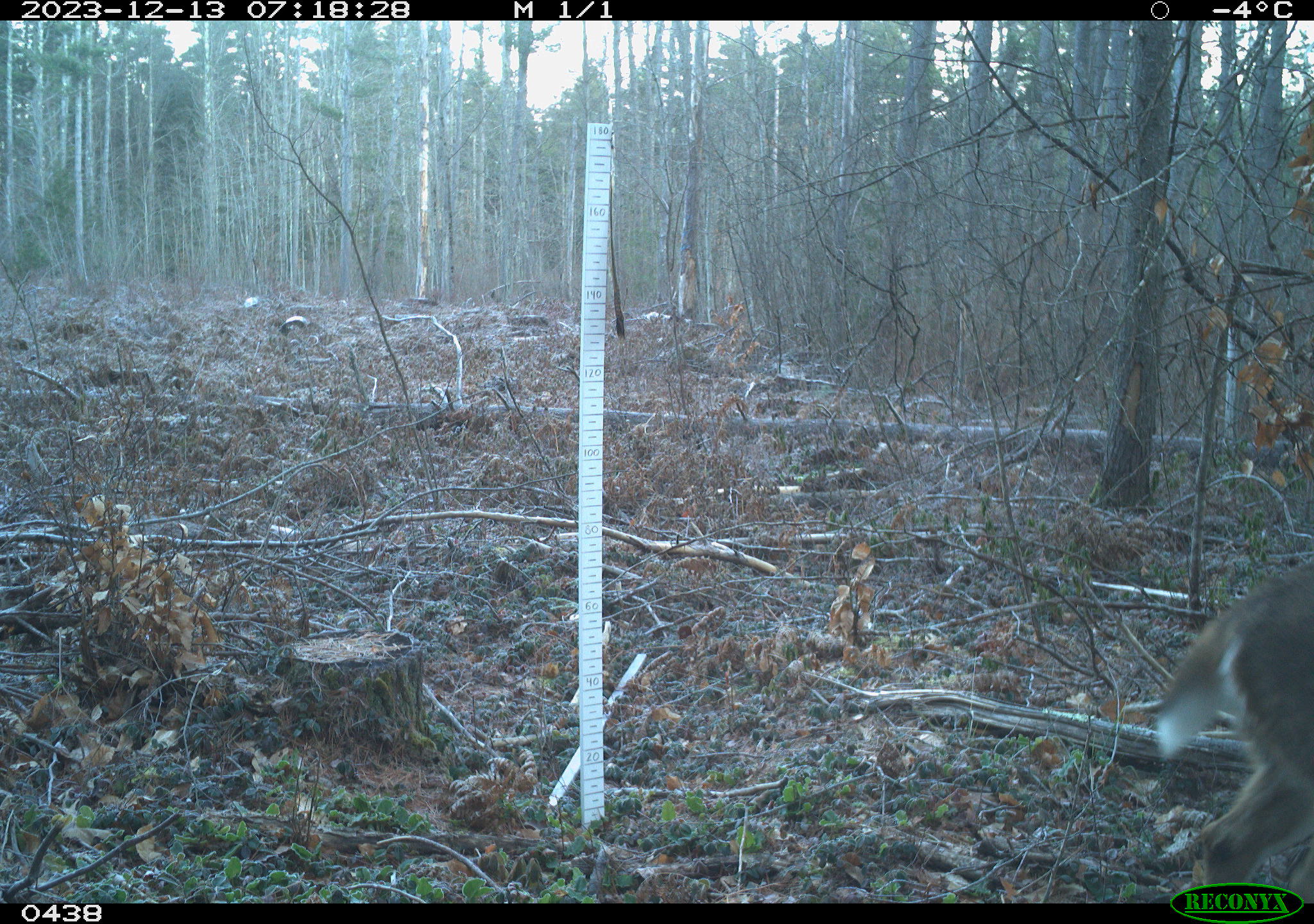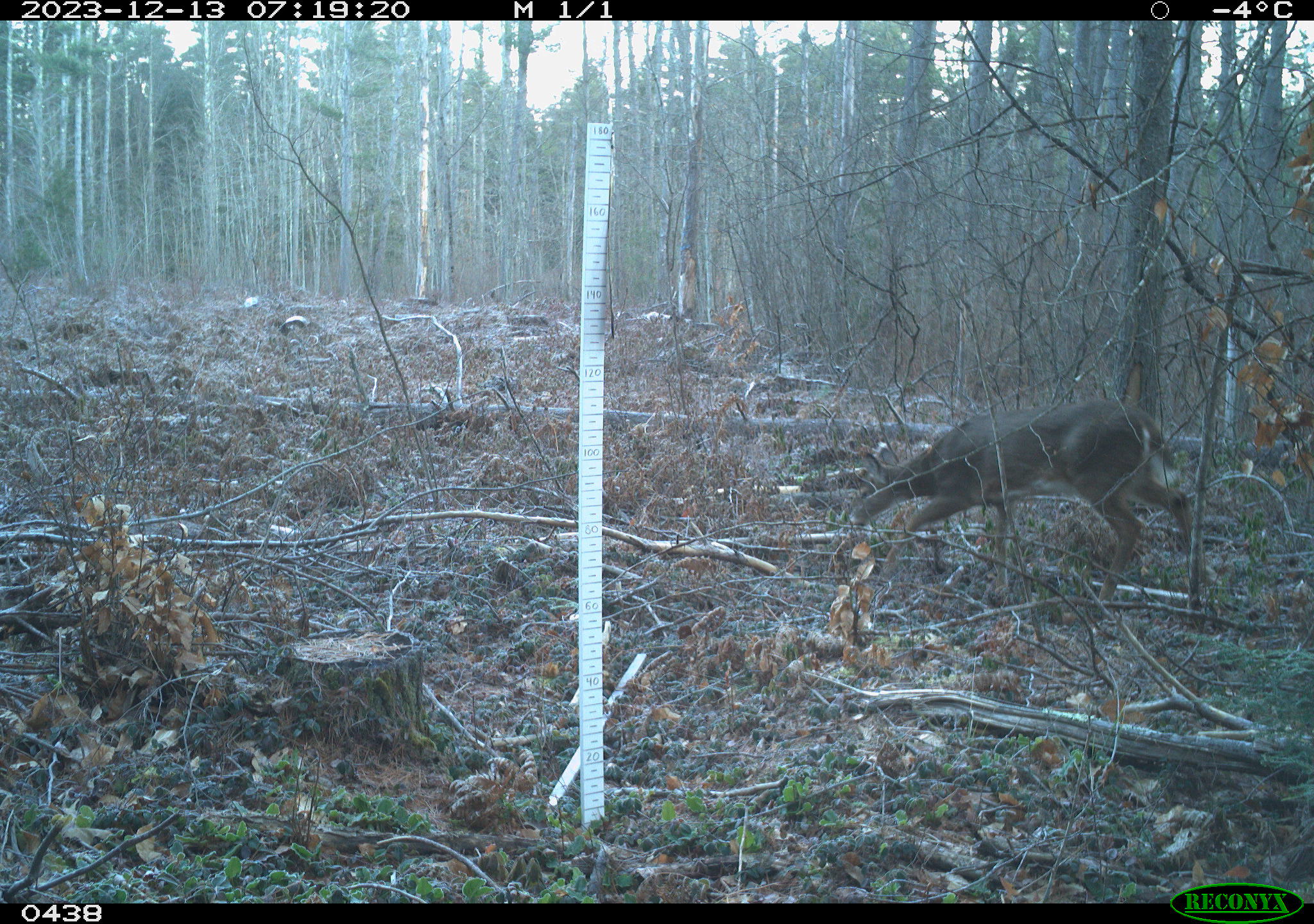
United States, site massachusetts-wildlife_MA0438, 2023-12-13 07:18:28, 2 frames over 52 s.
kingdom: Animalia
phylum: Chordata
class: Mammalia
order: Artiodactyla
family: Cervidae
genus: Odocoileus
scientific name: Odocoileus virginianus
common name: white-tailed deer